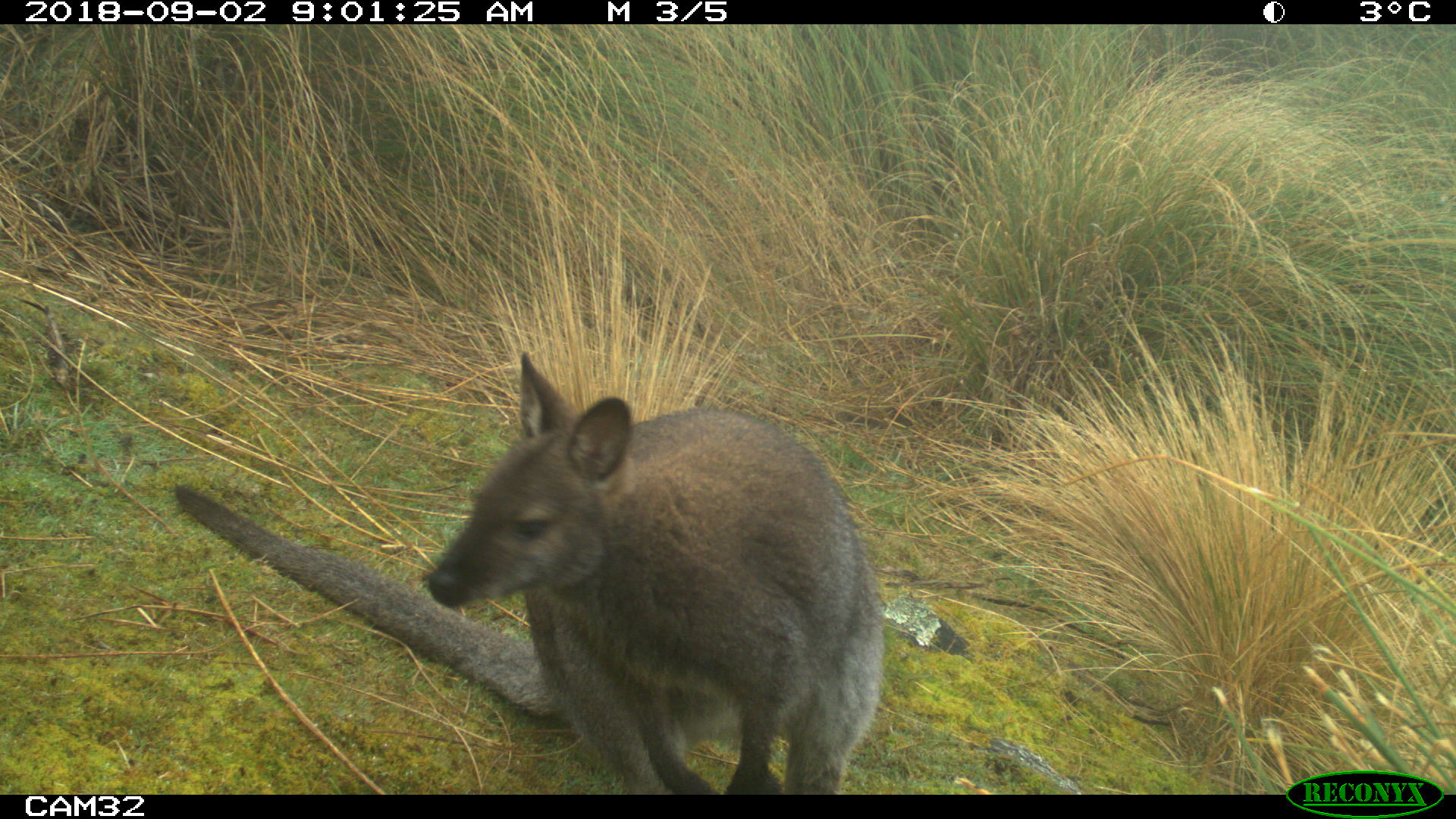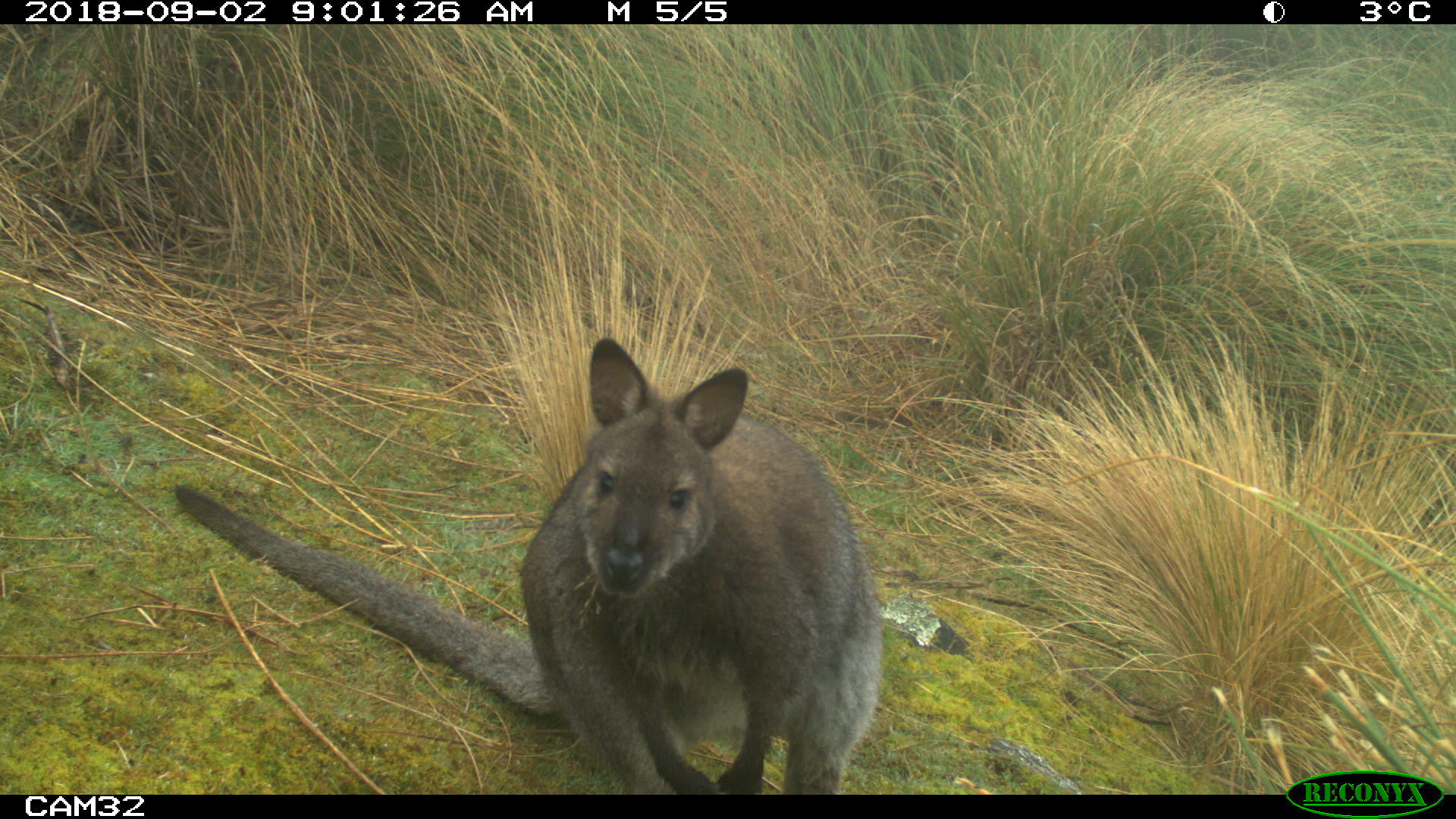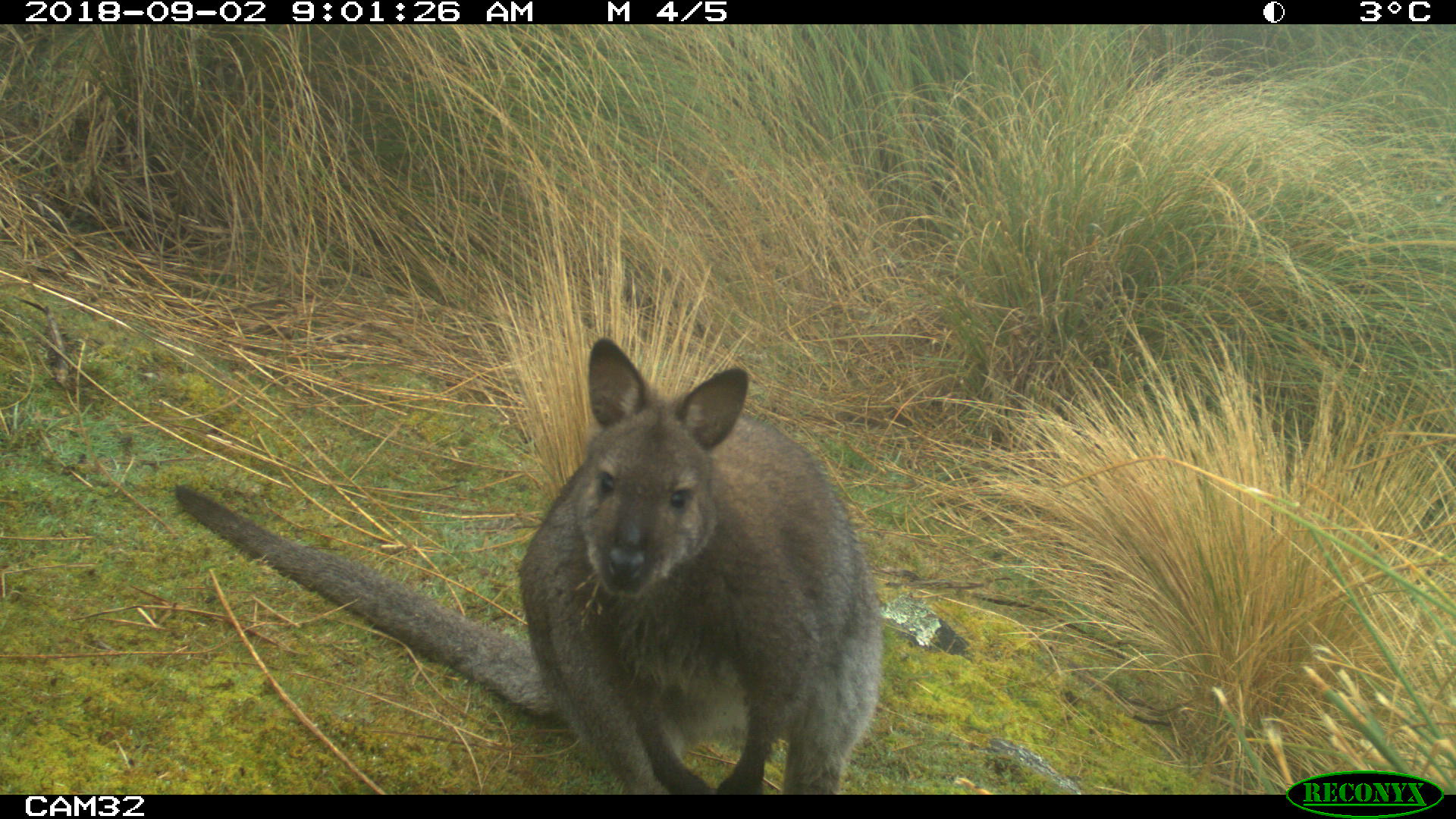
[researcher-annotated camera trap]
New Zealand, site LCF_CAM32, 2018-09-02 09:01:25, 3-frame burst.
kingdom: Animalia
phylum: Chordata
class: Mammalia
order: Diprotodontia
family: Macropodidae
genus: Notamacropus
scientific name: Notamacropus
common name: wallaby